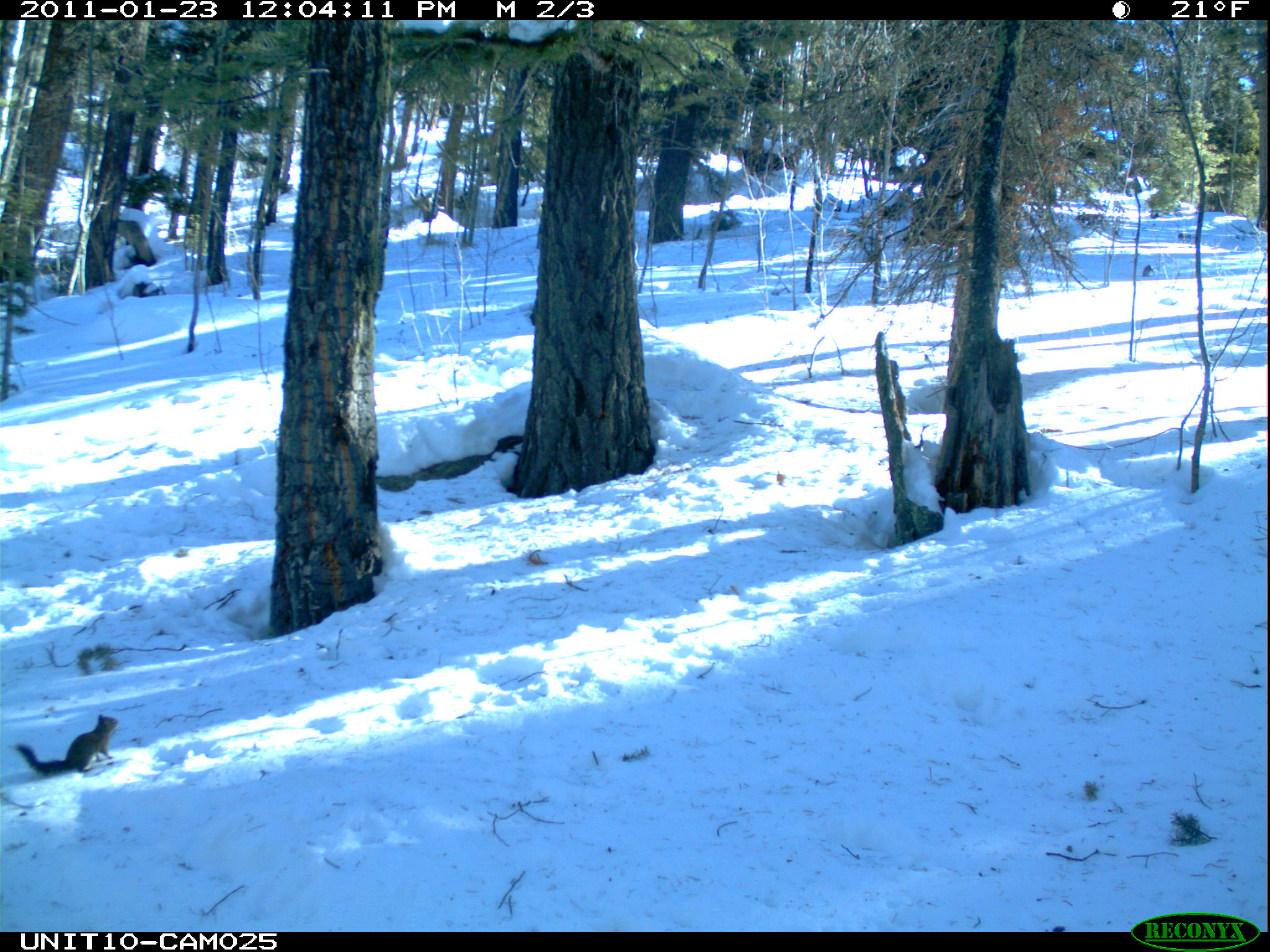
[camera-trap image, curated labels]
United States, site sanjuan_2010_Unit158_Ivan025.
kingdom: Animalia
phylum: Chordata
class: Mammalia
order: Rodentia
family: Sciuridae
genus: Tamiasciurus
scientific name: Tamiasciurus hudsonicus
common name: american red squirrel